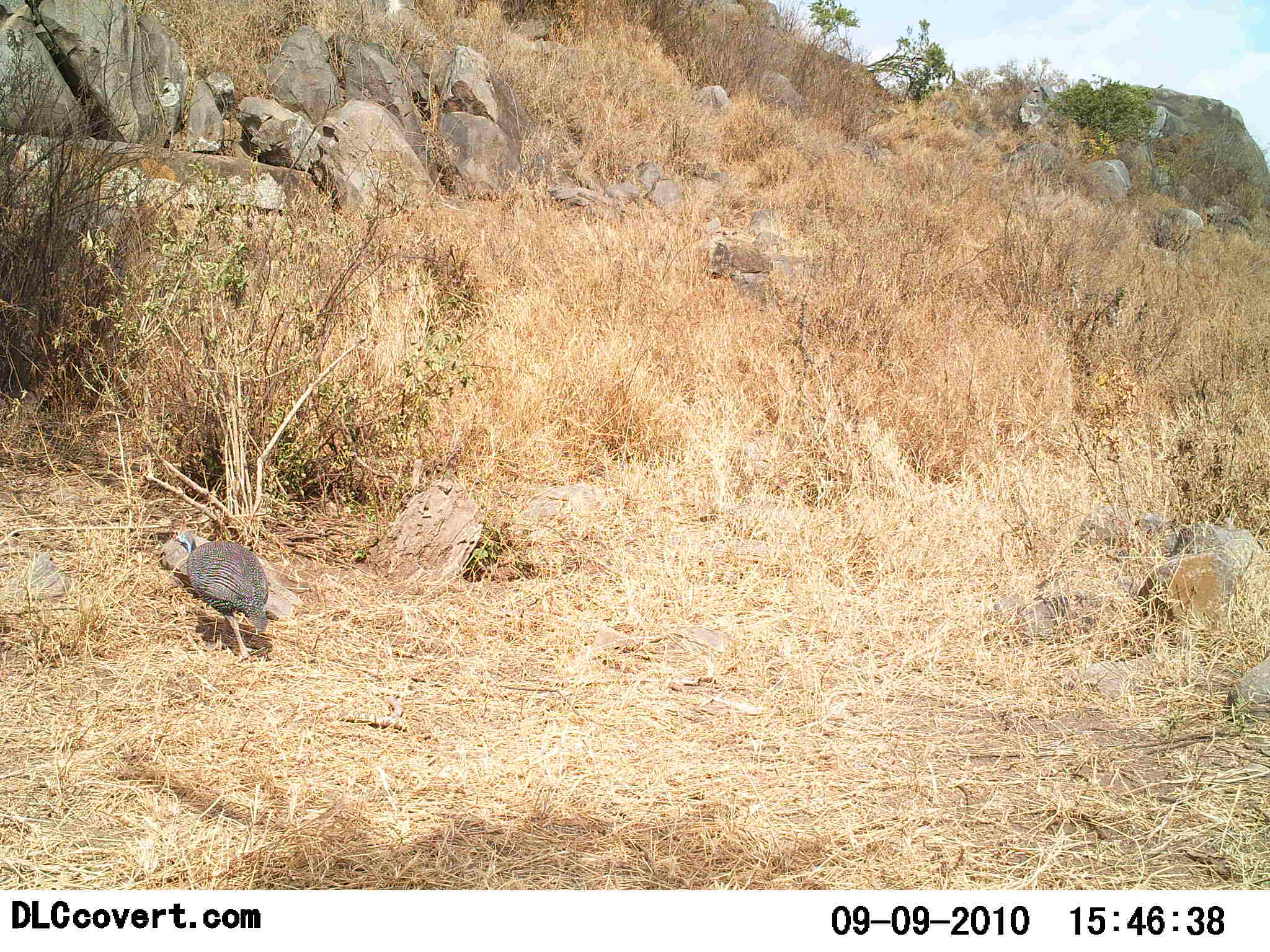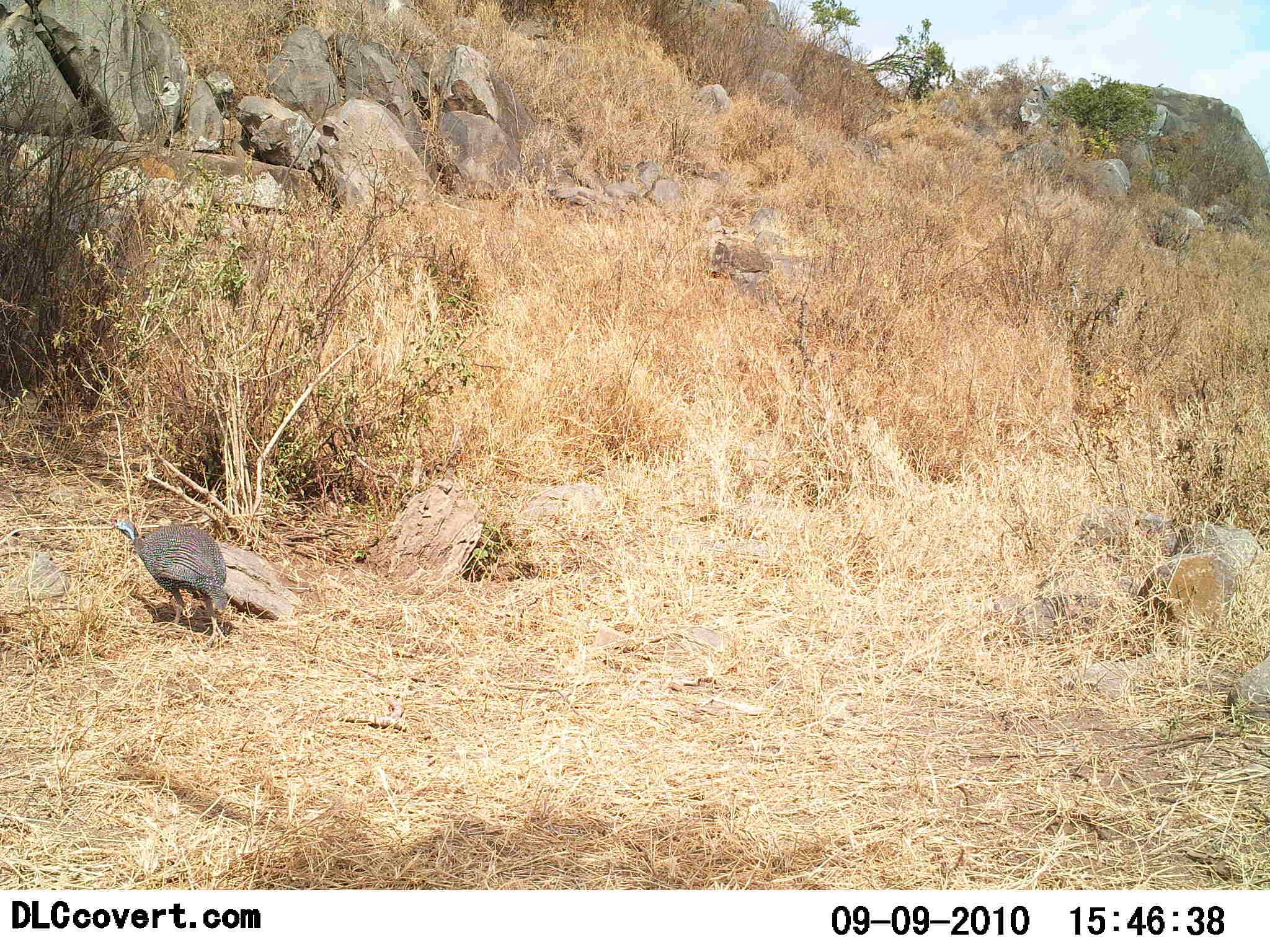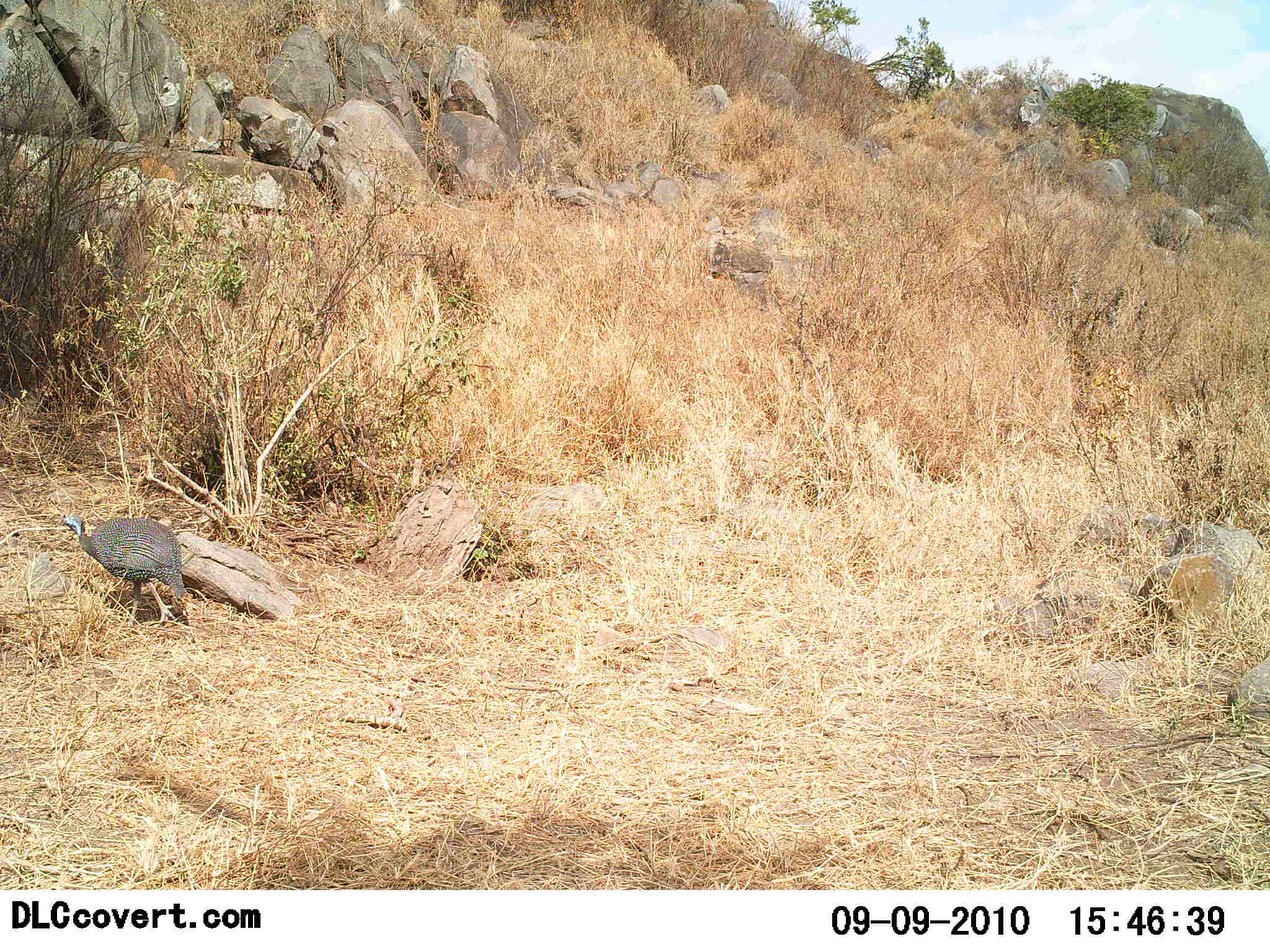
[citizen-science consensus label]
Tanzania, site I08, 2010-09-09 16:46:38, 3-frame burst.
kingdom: Animalia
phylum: Chordata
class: Aves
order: Galliformes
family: Numididae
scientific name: Numididae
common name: guinea fowl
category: guineafowl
Guineafowl (guinea fowl) (Numididae), count 1. Behavior (volunteer vote fractions): standing 0%, resting 0%, moving 100%, interacting 0%. Young present (vote fraction): 0%. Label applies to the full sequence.